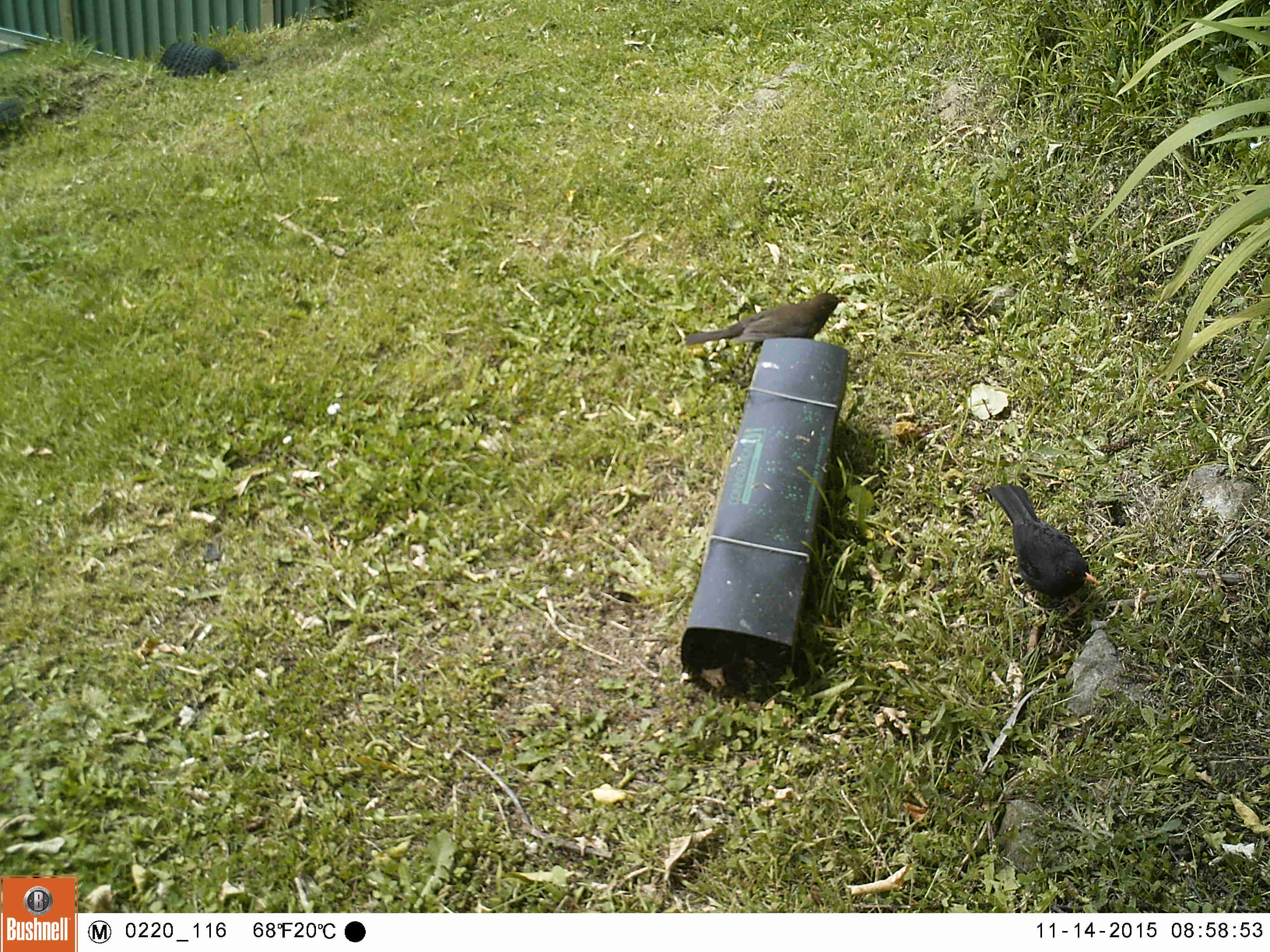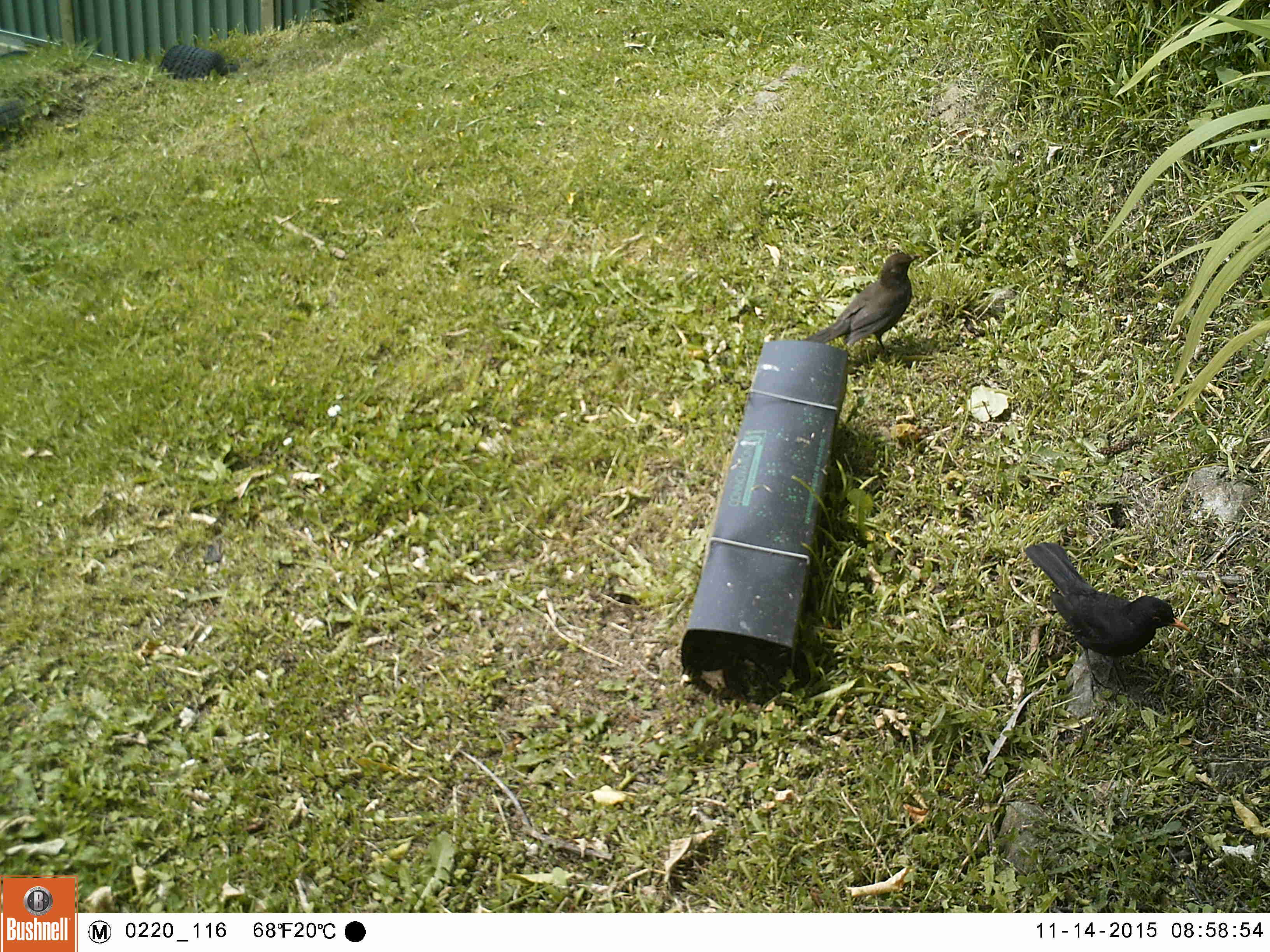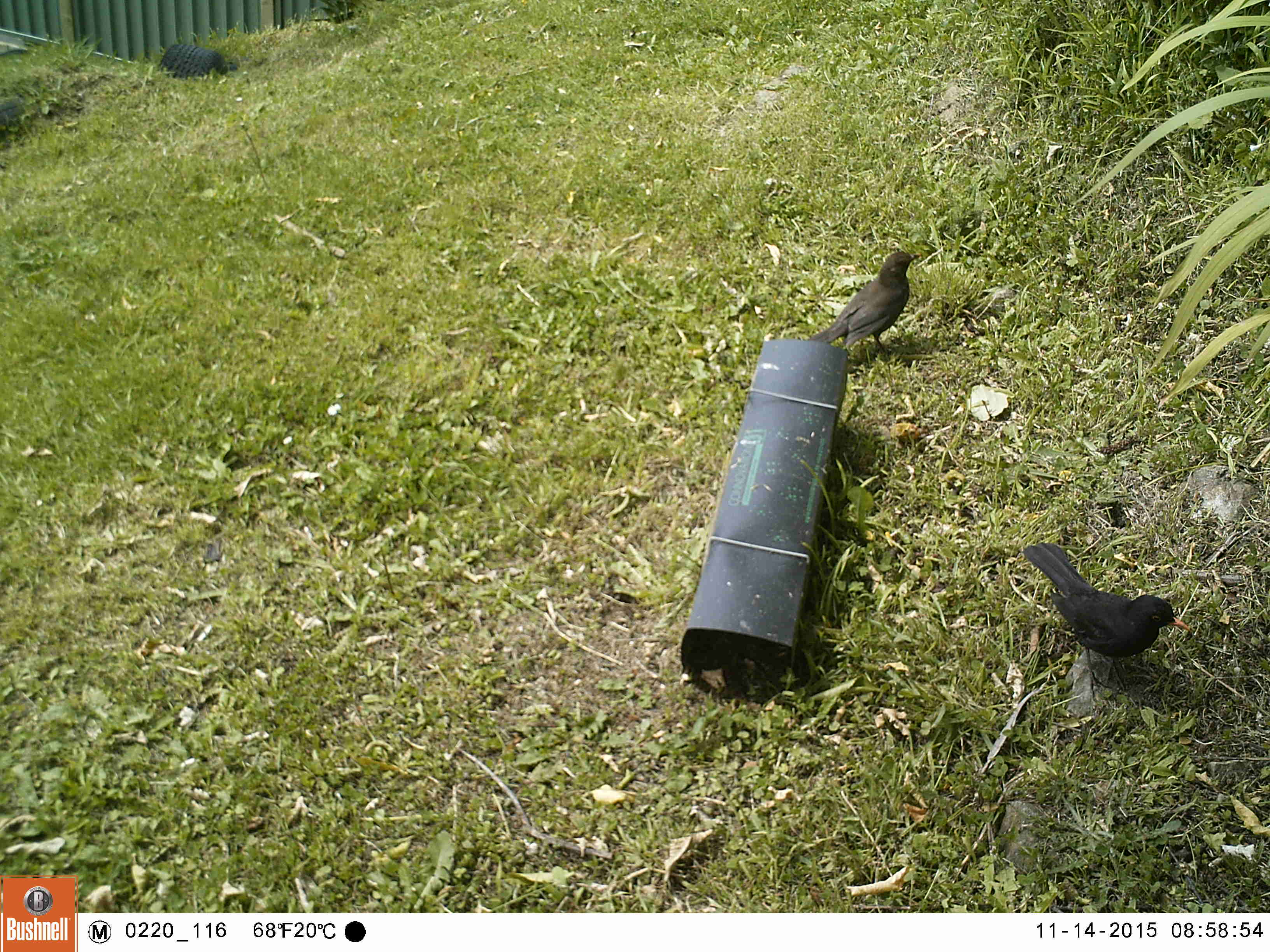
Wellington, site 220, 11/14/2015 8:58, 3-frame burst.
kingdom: Animalia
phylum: Chordata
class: Aves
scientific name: Aves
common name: bird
Bird (Aves).